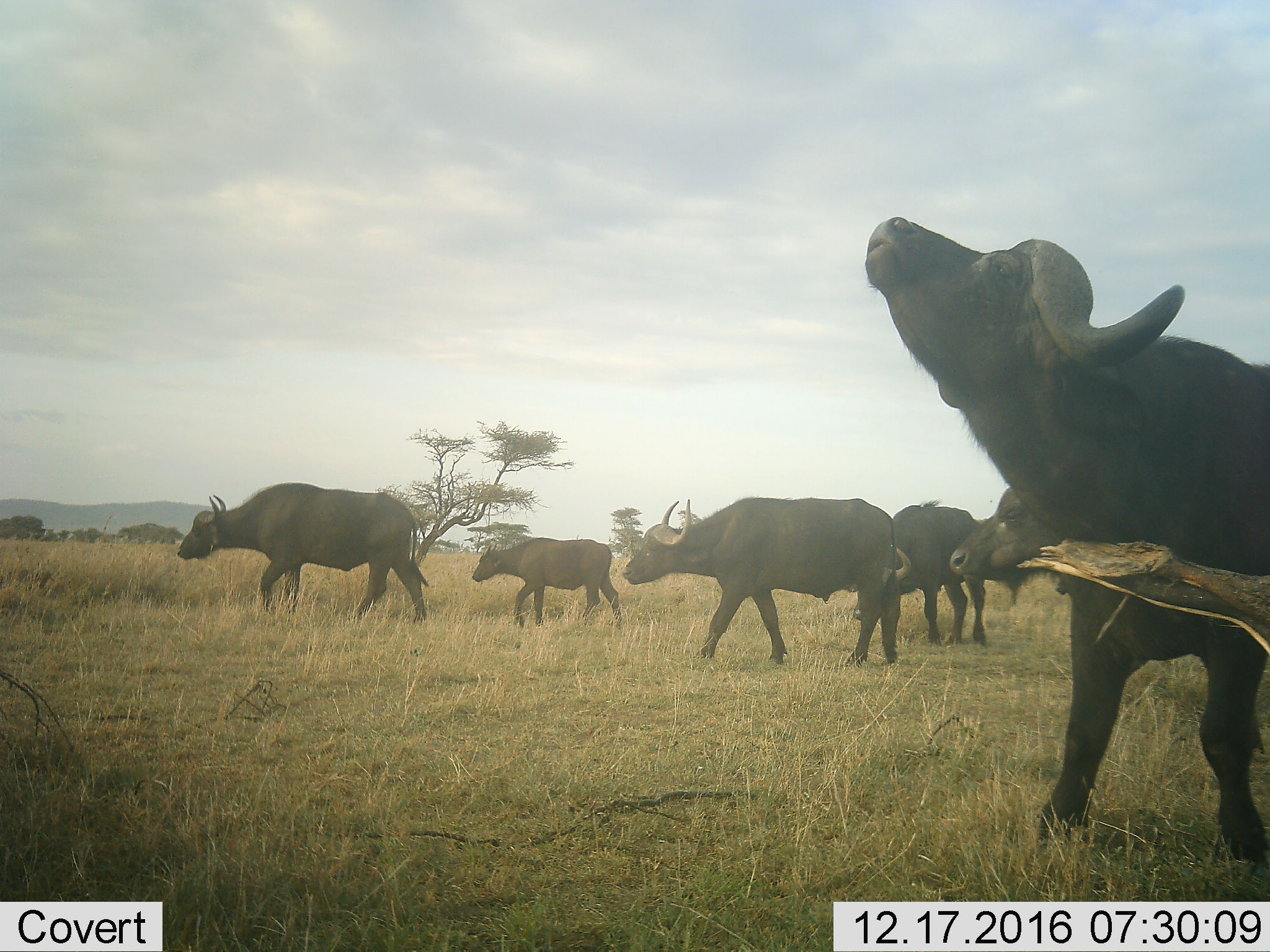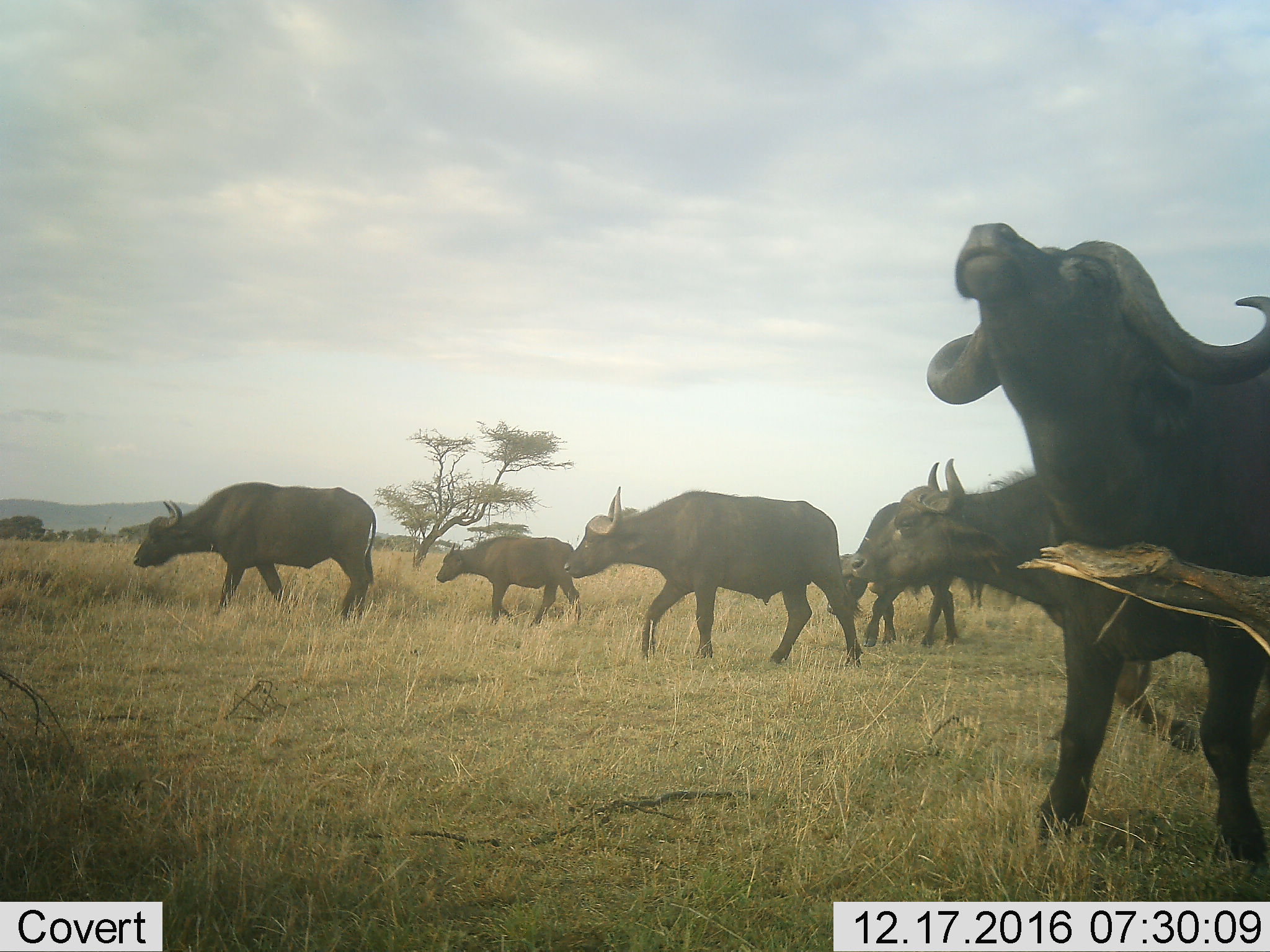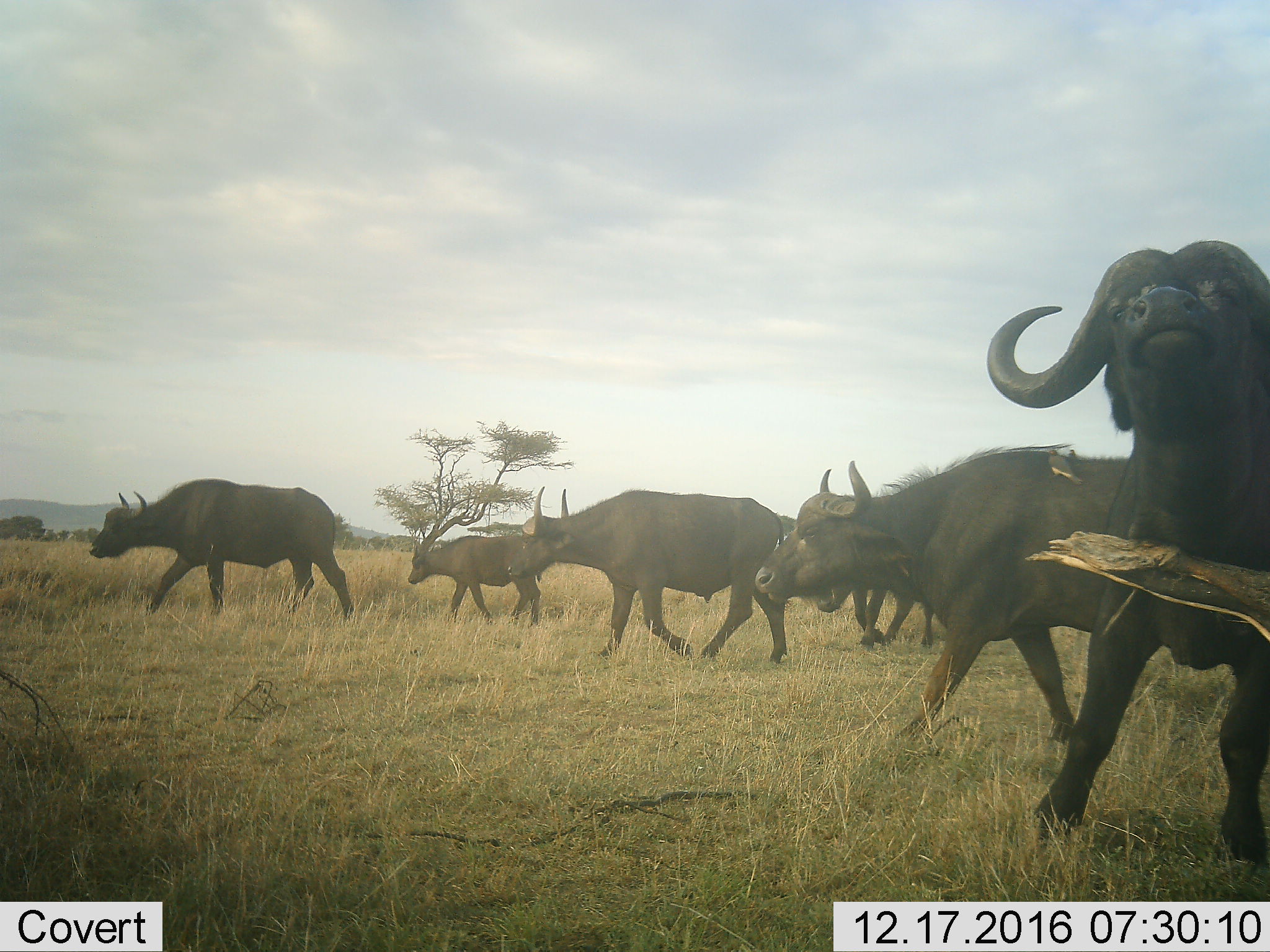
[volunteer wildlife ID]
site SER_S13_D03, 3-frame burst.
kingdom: Animalia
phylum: Chordata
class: Mammalia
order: Artiodactyla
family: Bovidae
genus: Syncerus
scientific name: Syncerus caffer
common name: african buffalo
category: buffalo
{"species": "buffalo (african buffalo) (Syncerus caffer)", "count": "6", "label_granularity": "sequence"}